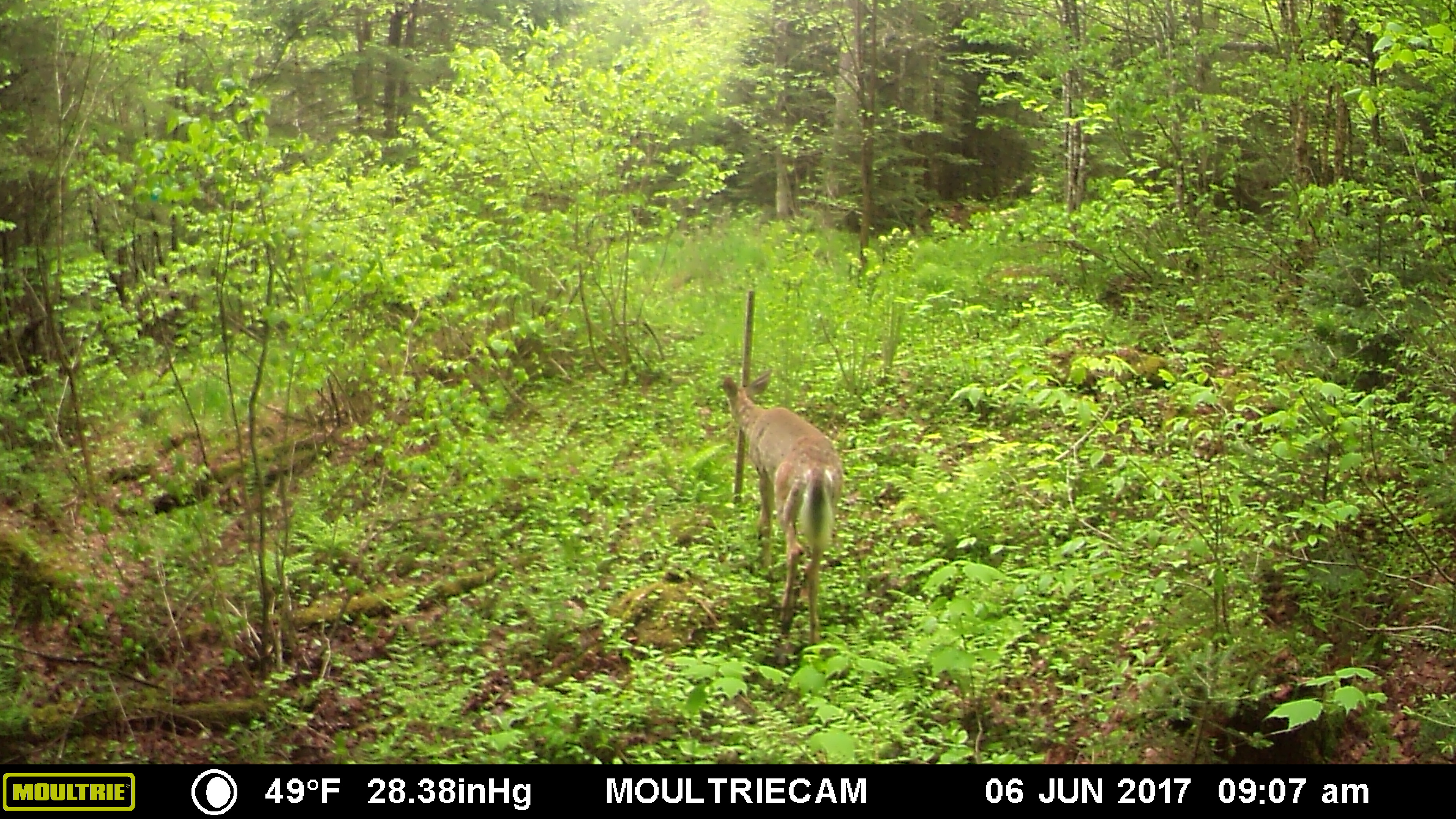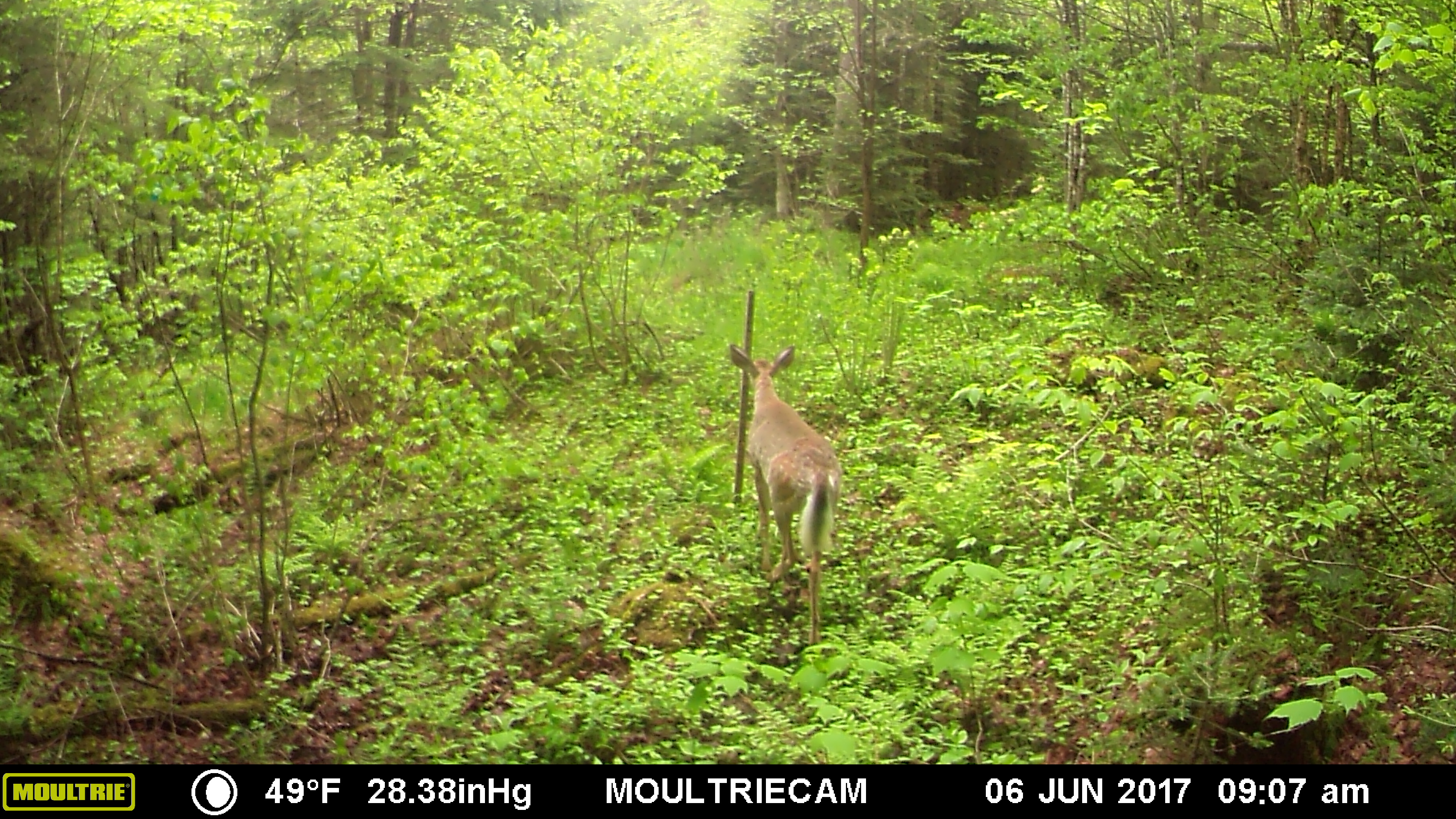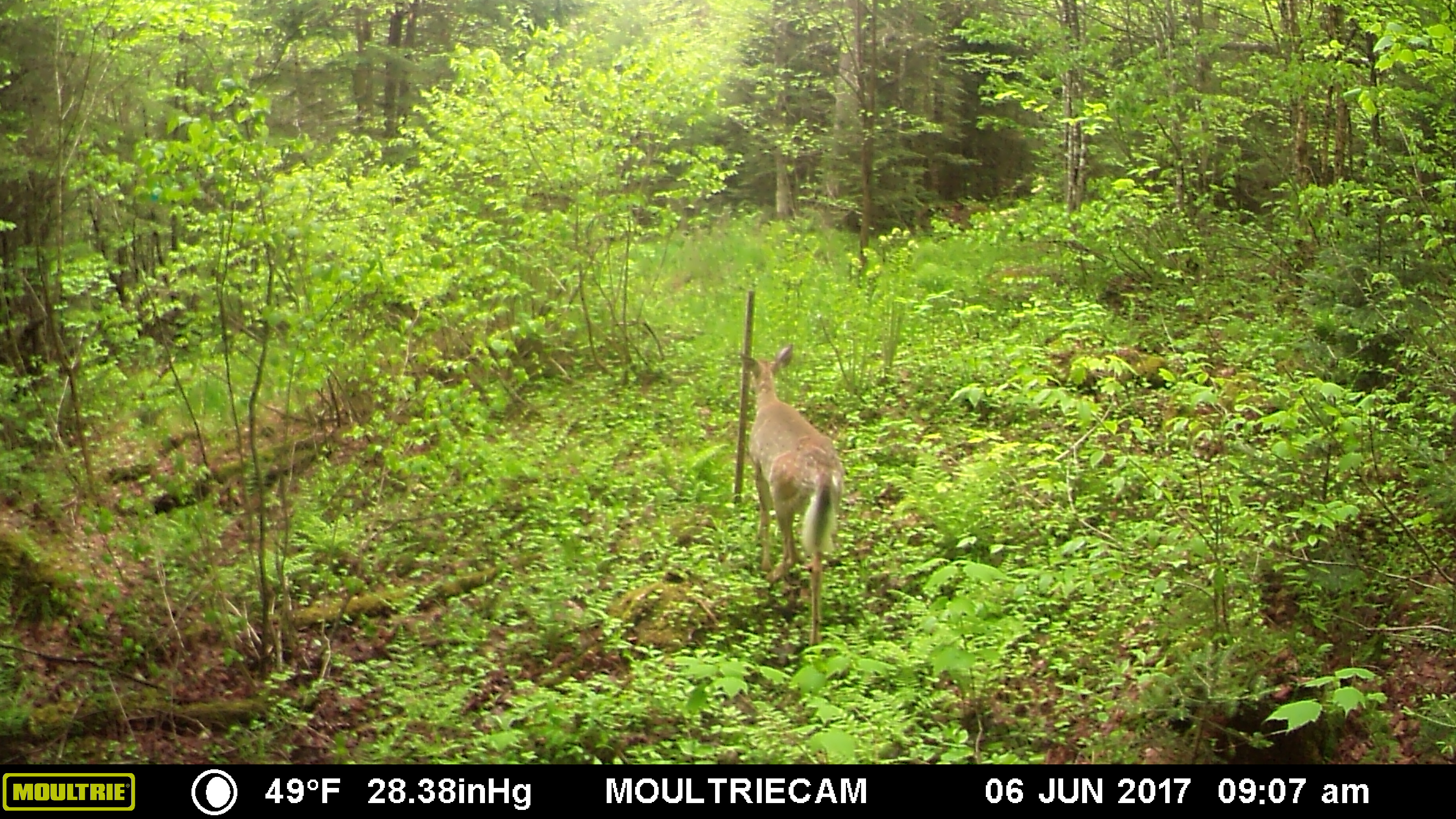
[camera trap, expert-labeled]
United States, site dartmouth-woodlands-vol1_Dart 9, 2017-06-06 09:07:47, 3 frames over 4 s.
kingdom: Animalia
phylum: Chordata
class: Mammalia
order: Artiodactyla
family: Cervidae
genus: Odocoileus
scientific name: Odocoileus virginianus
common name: white-tailed deer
White-tailed deer (Odocoileus virginianus).